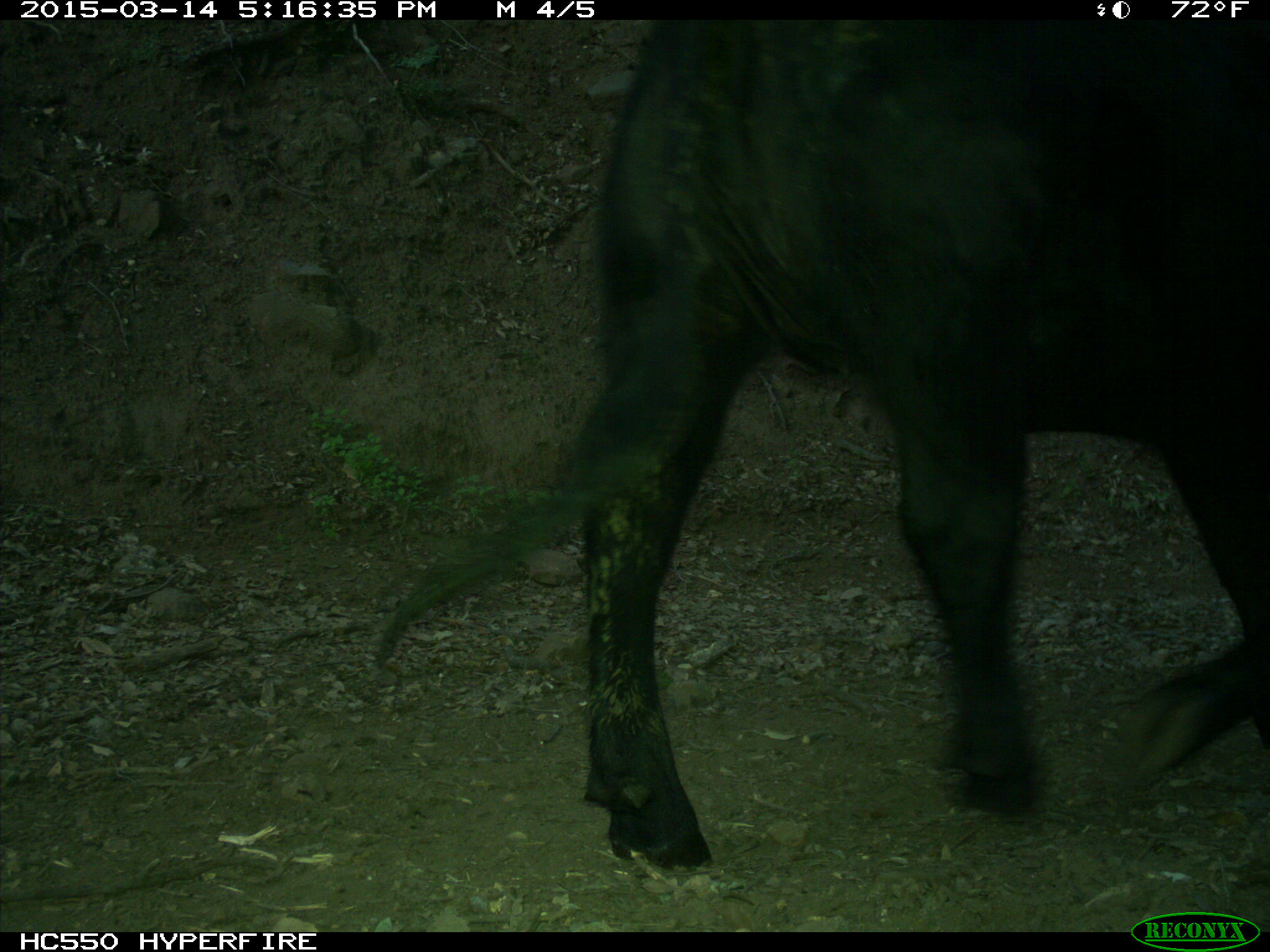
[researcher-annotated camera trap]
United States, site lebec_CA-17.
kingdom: Animalia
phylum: Chordata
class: Mammalia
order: Artiodactyla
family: Bovidae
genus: Bos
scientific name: Bos taurus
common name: domestic cow